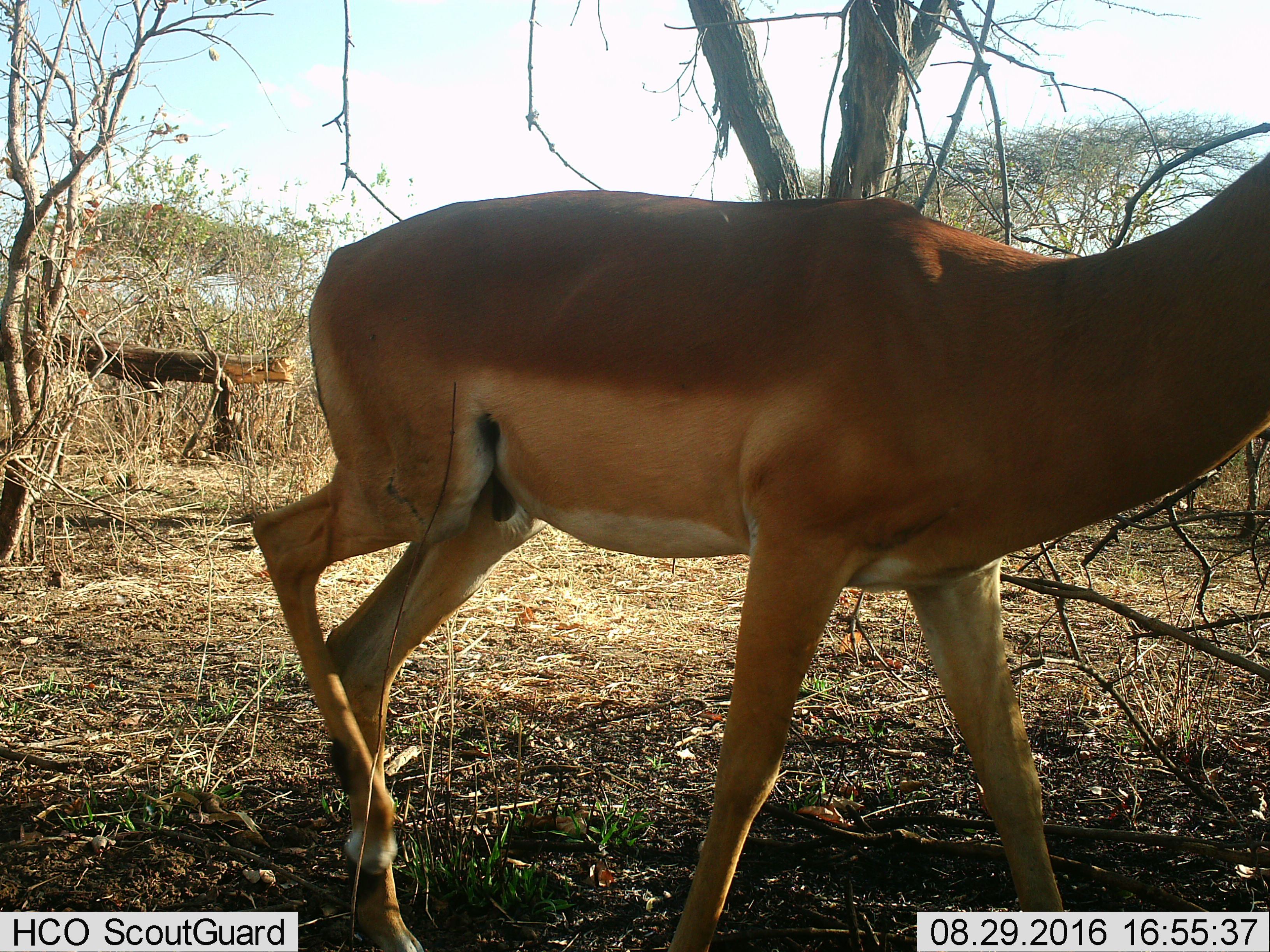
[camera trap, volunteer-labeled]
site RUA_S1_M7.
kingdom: Animalia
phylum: Chordata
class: Mammalia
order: Artiodactyla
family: Bovidae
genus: Aepyceros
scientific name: Aepyceros melampus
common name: impala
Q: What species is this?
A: Impala (Aepyceros melampus).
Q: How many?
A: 1.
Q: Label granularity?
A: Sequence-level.